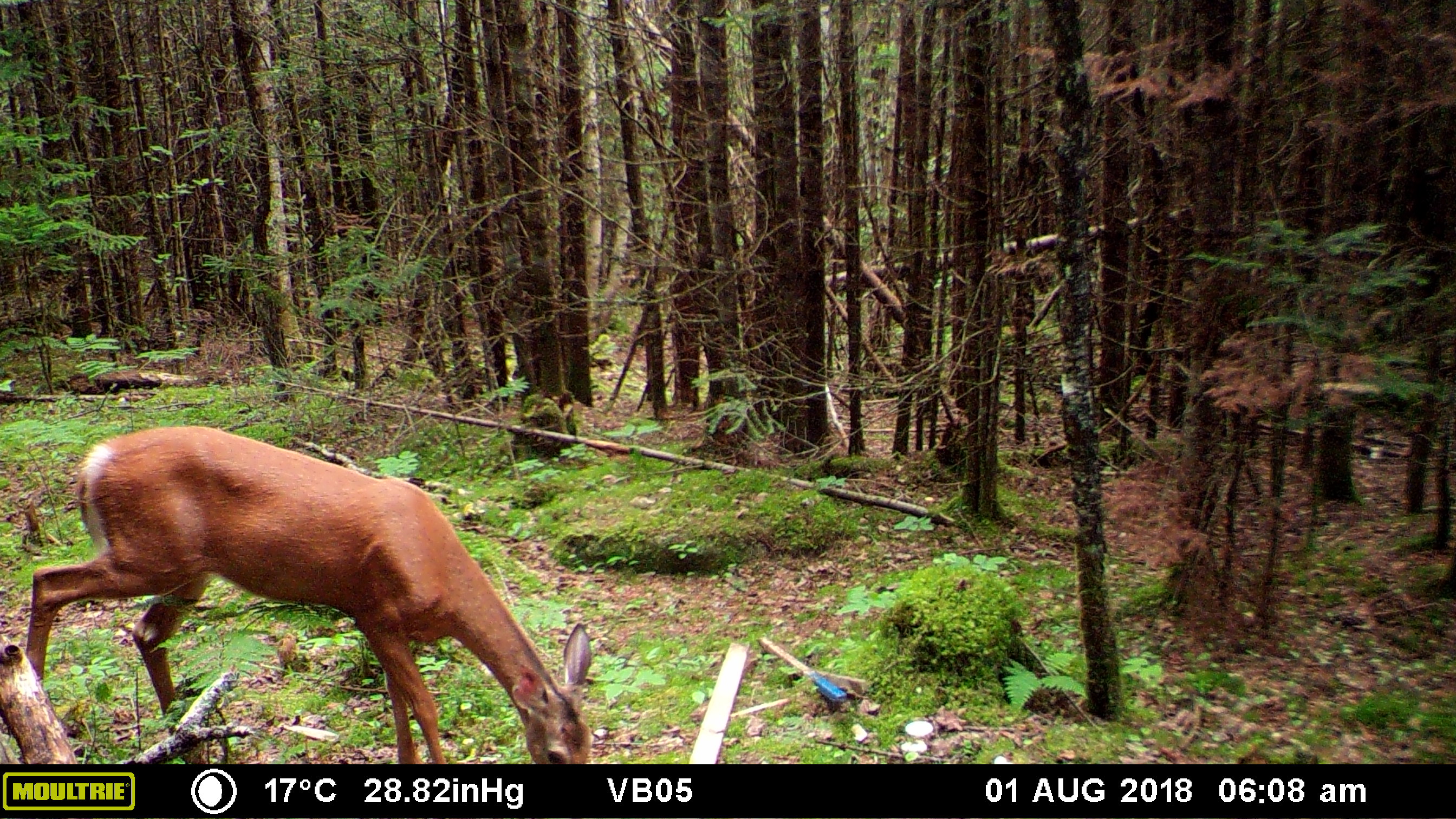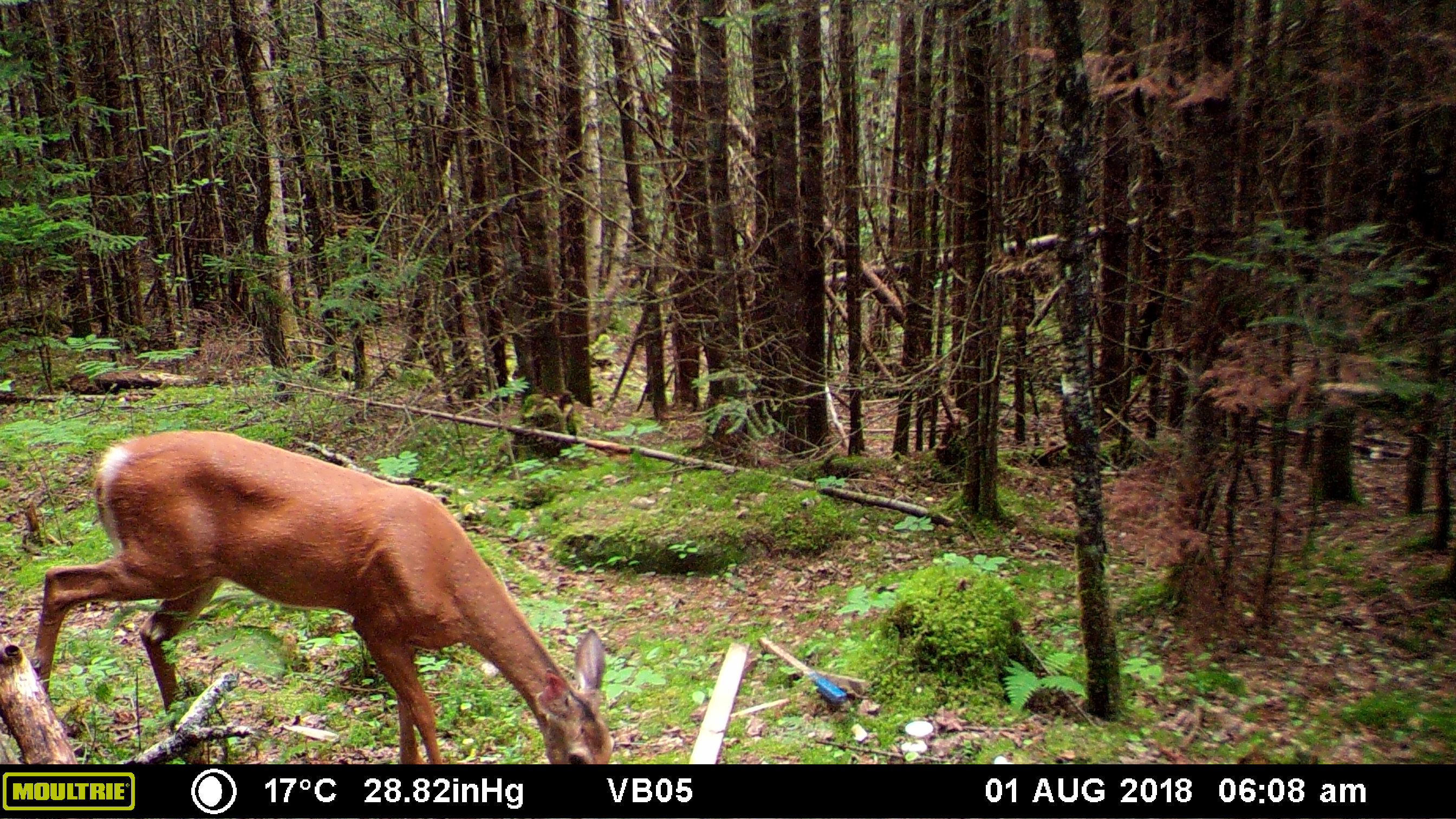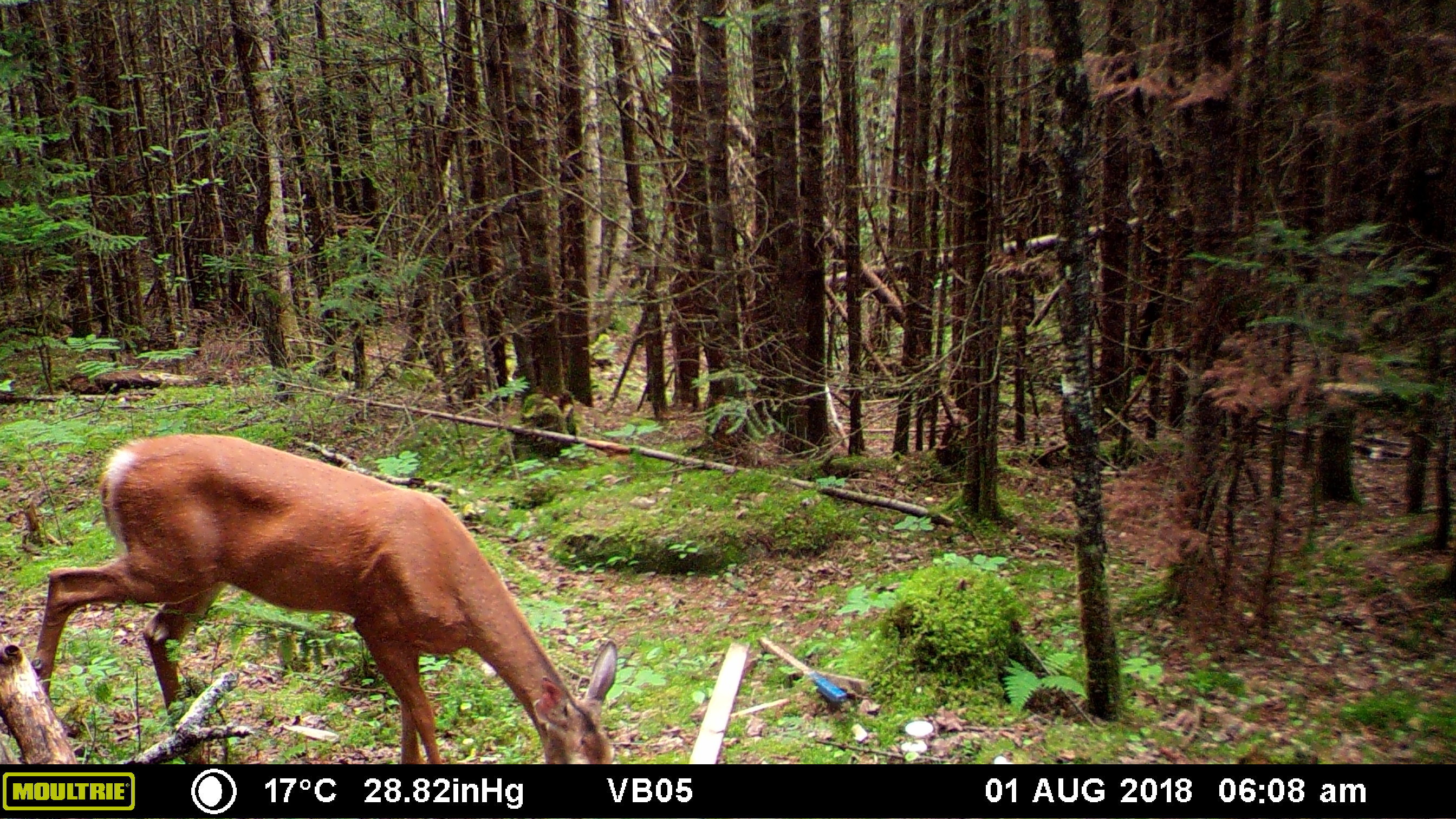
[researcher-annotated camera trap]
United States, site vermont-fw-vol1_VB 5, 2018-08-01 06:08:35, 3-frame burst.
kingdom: Animalia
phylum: Chordata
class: Mammalia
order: Artiodactyla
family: Cervidae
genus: Odocoileus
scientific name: Odocoileus virginianus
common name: white-tailed deer